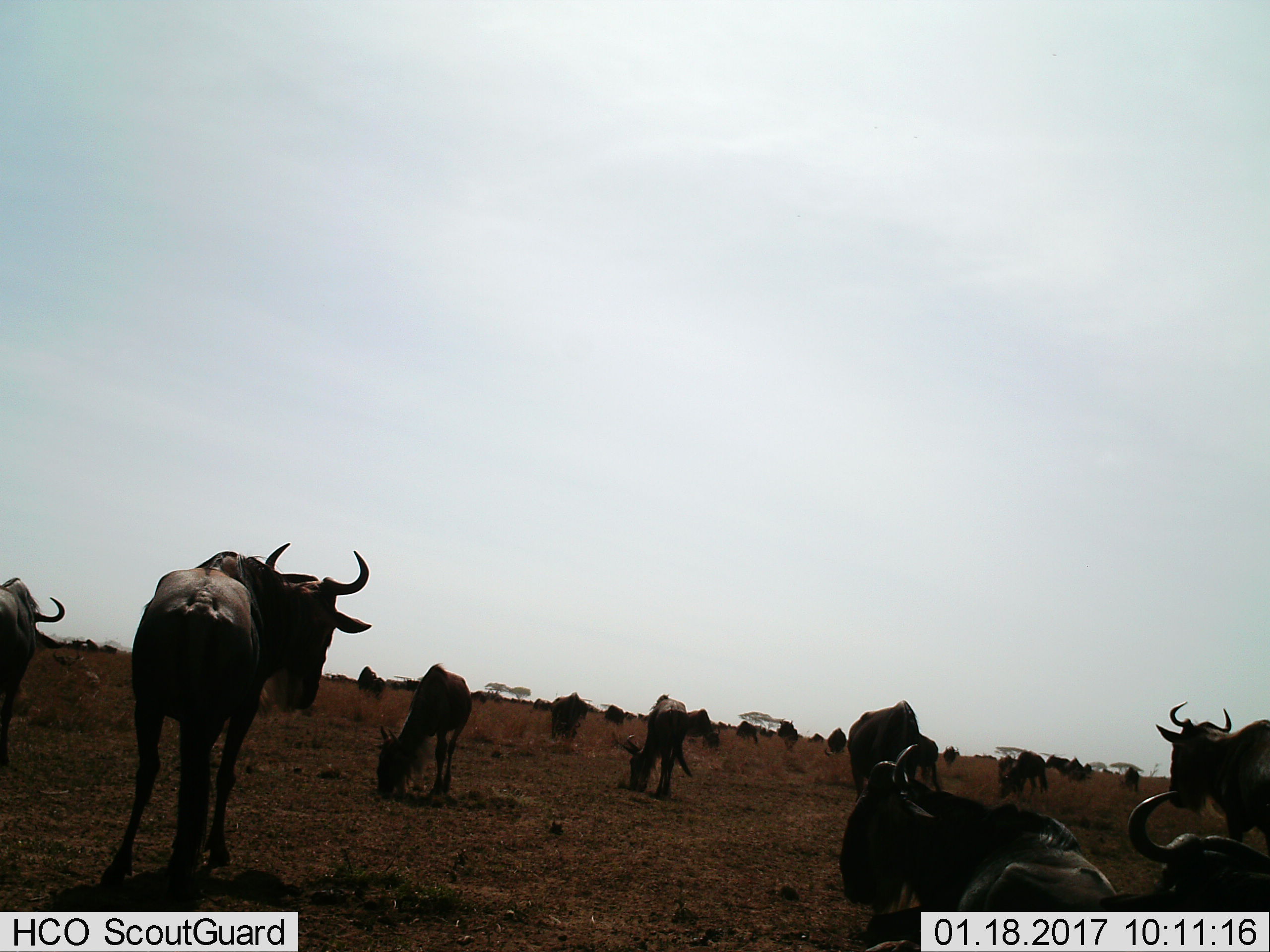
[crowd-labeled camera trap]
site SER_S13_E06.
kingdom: Animalia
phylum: Chordata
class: Mammalia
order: Artiodactyla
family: Bovidae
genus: Connochaetes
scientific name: Connochaetes taurinus taurinus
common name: blue wildebeest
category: wildebeestblue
Wildebeestblue (blue wildebeest) (Connochaetes taurinus taurinus), count 11-50. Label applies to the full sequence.